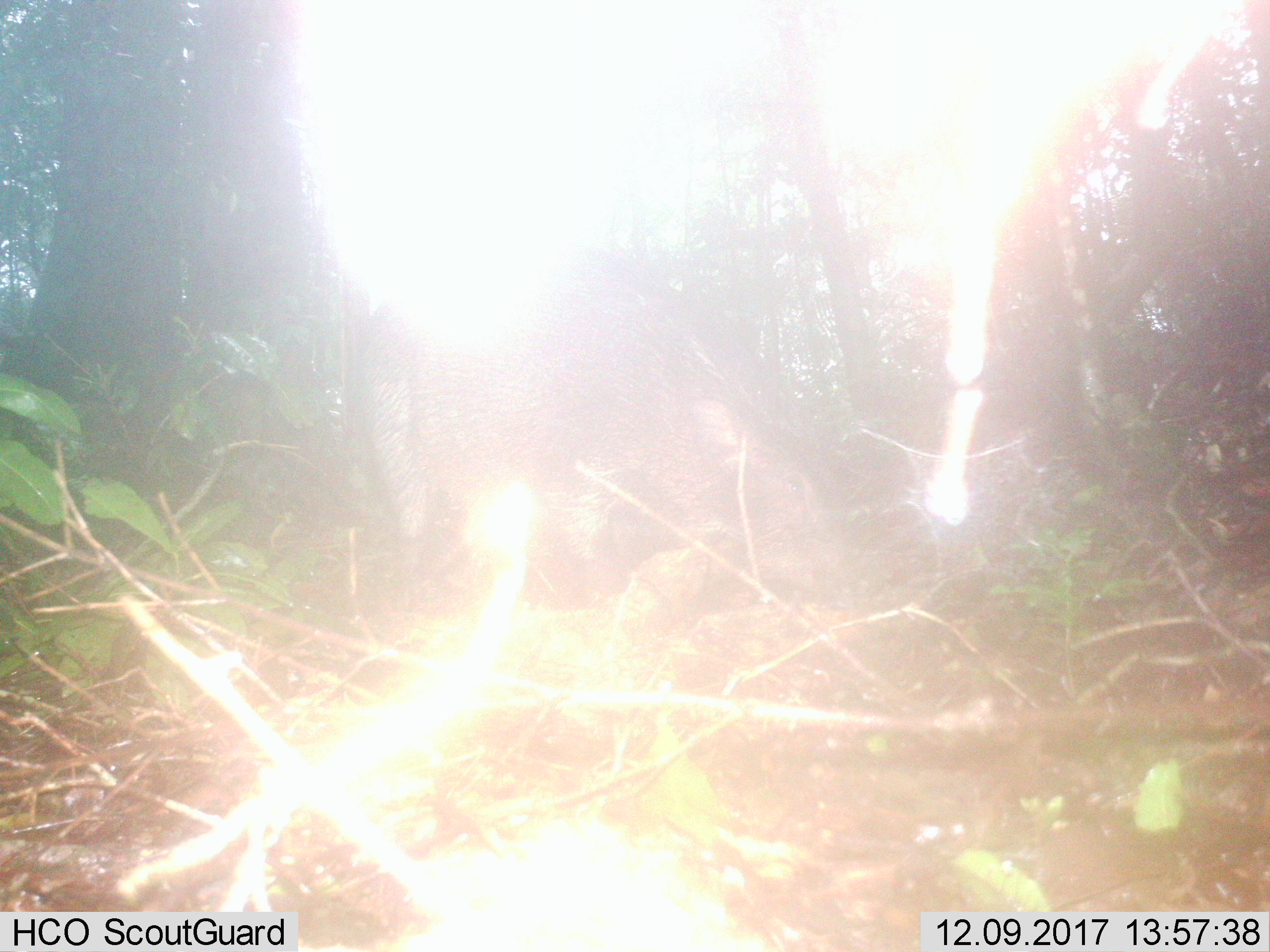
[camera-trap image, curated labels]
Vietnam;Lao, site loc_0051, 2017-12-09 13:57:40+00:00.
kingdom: Animalia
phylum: Chordata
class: Mammalia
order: Artiodactyla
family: Suidae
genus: Sus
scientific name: Sus scrofa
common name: eurasian wild pig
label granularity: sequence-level